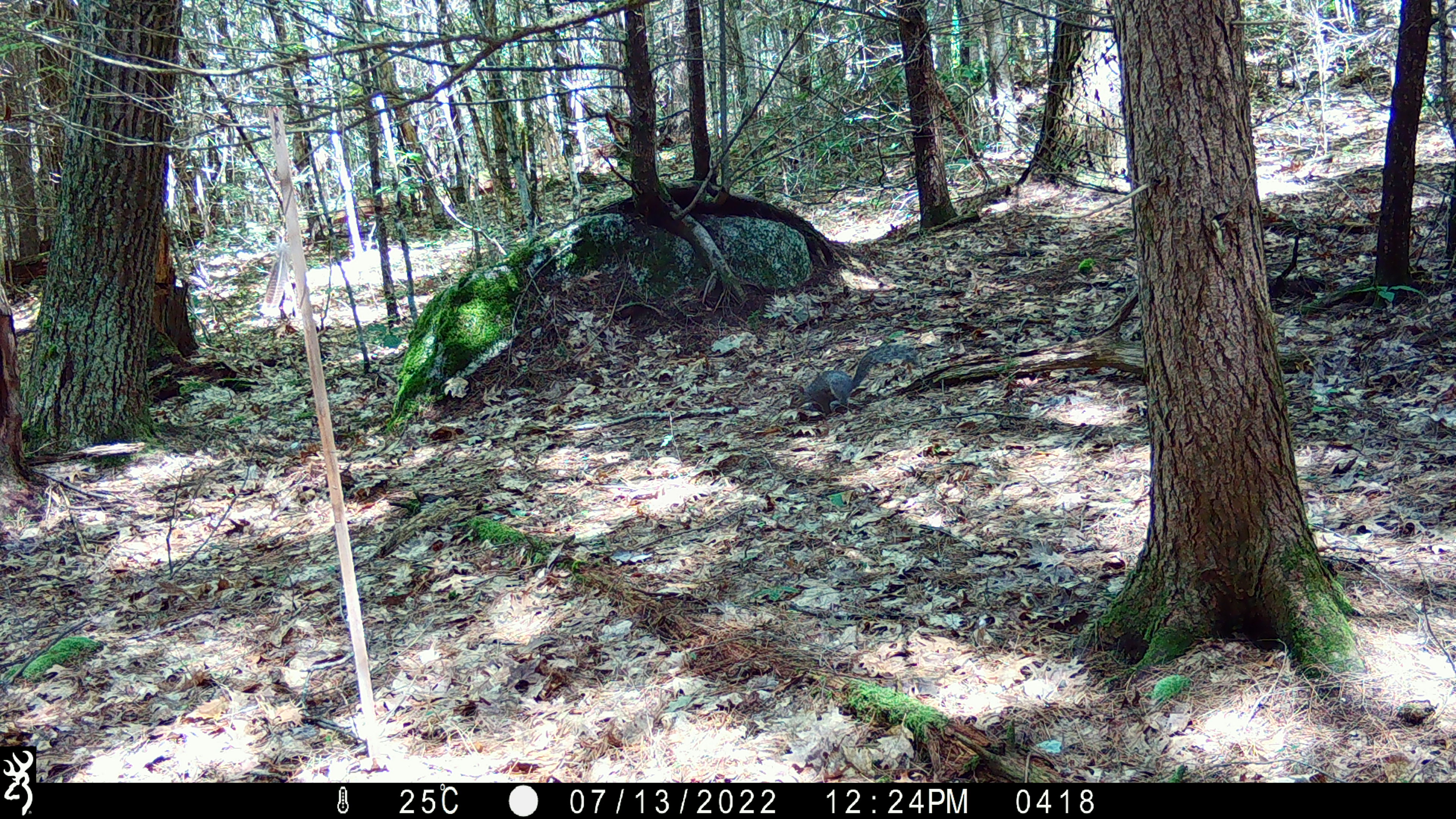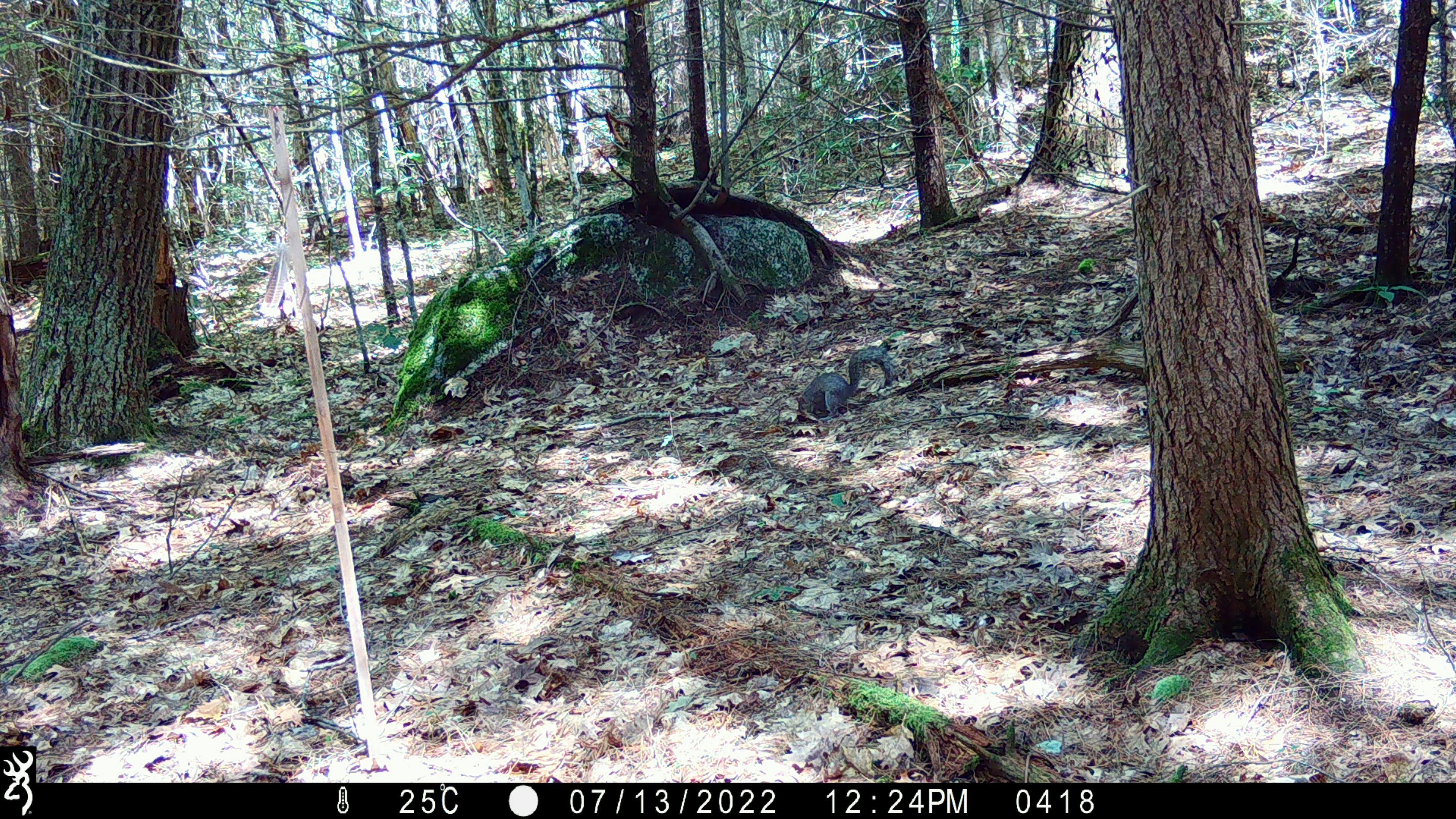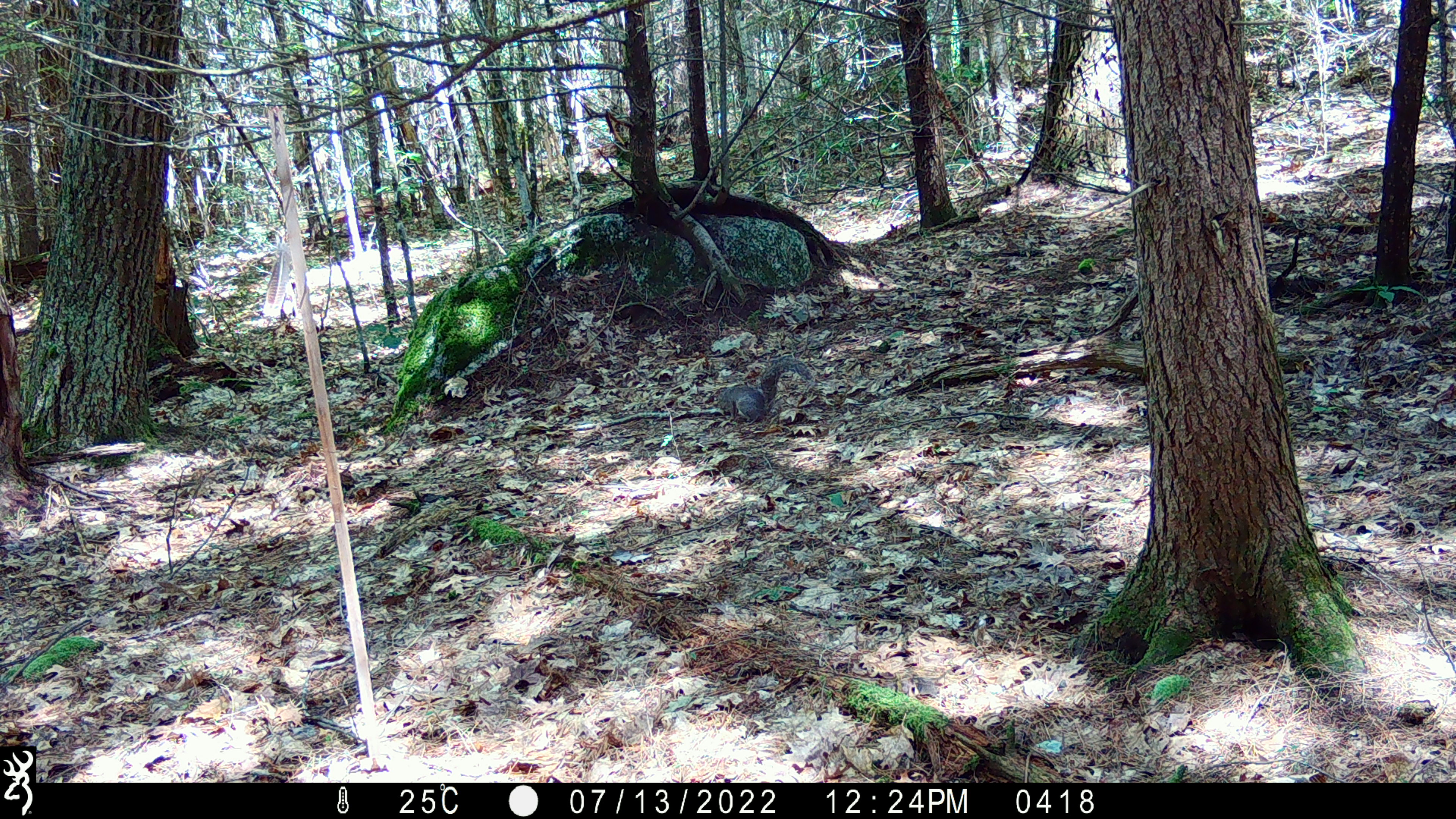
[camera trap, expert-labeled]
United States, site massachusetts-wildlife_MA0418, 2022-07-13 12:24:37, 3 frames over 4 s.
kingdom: Animalia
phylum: Chordata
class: Mammalia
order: Rodentia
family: Sciuridae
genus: Sciurus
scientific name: Sciurus carolinensis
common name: gray squirrel